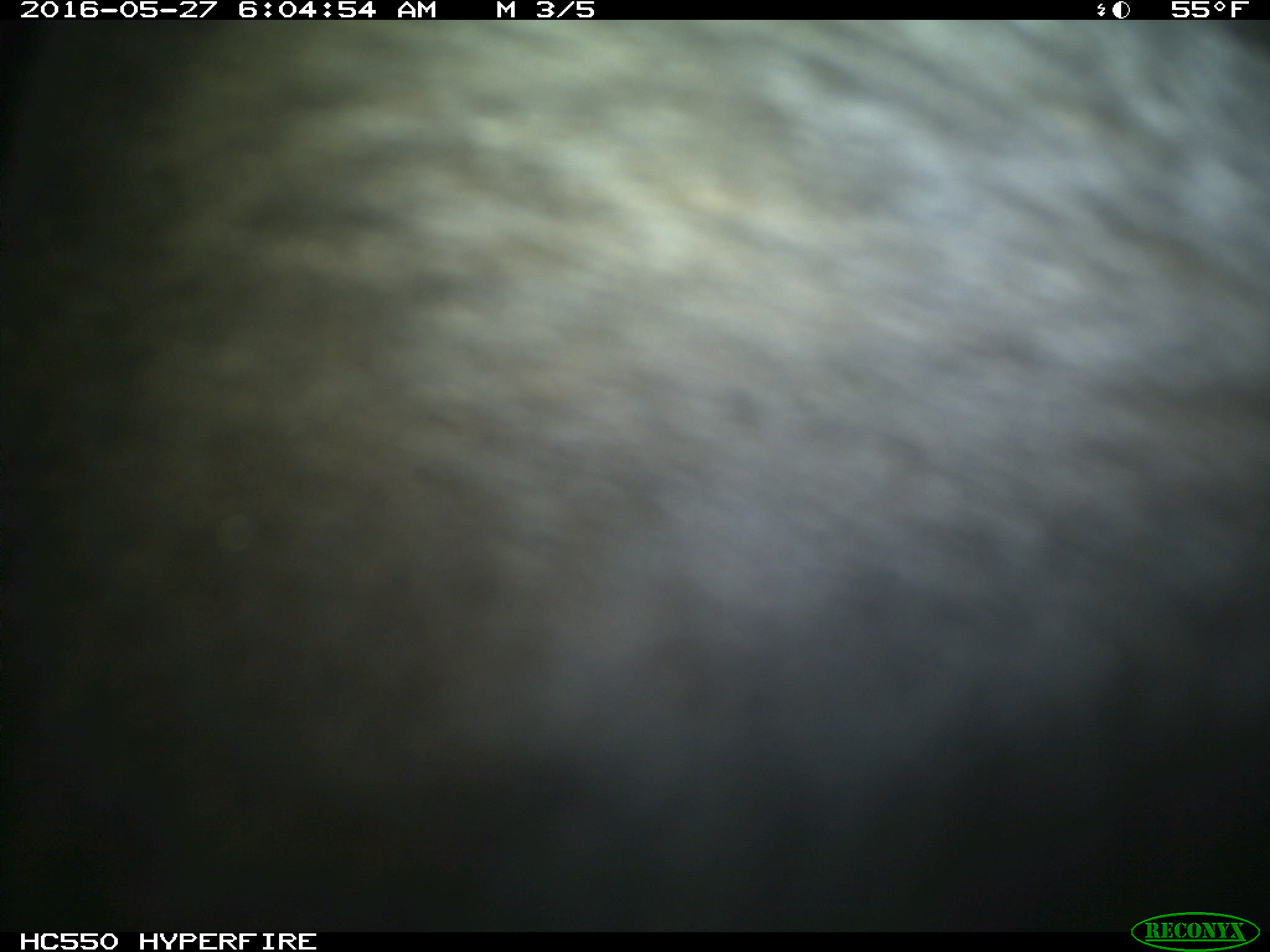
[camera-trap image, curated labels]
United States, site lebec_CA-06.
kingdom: Animalia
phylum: Chordata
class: Mammalia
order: Artiodactyla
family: Bovidae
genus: Bos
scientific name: Bos taurus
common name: domestic cow